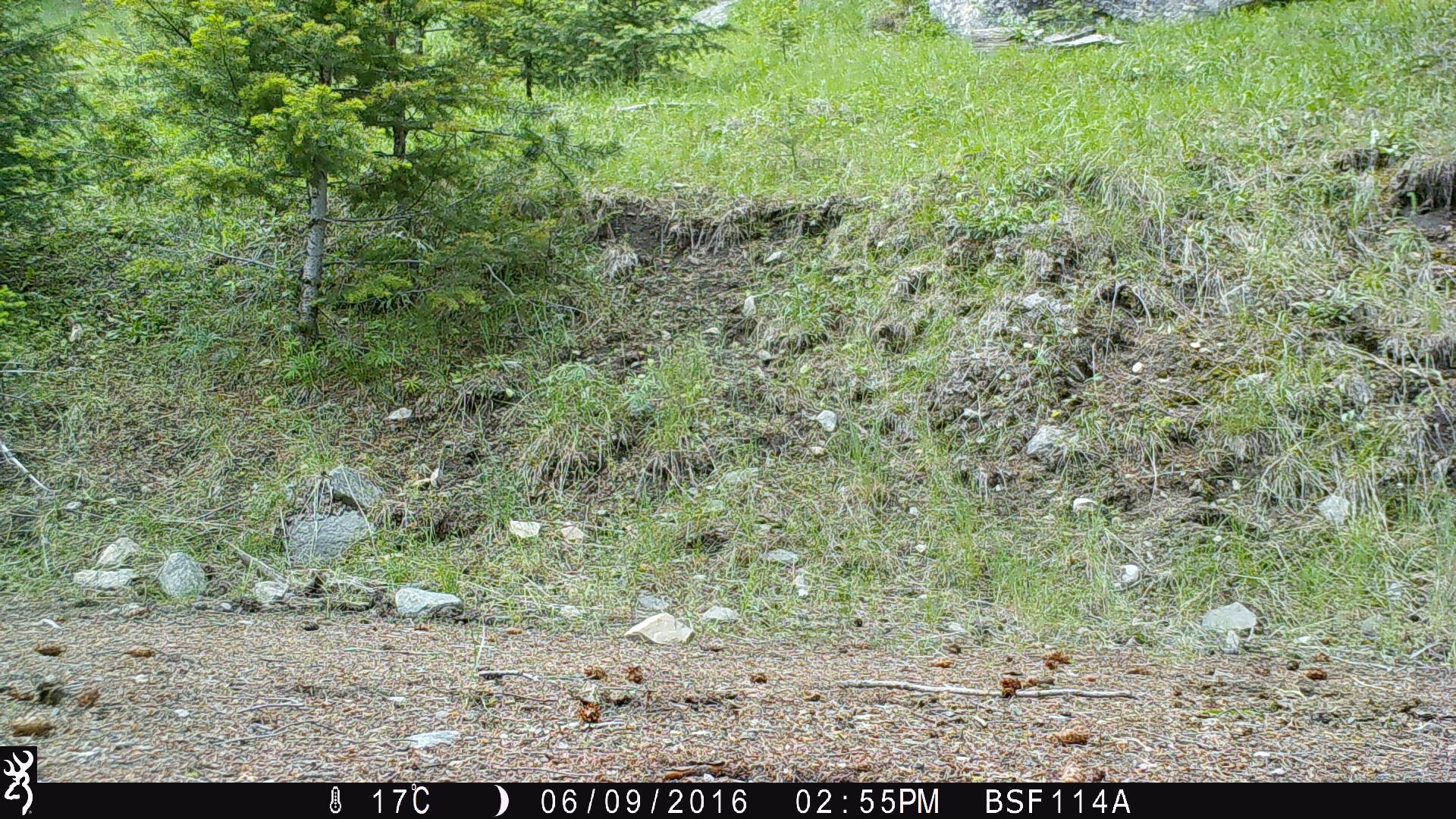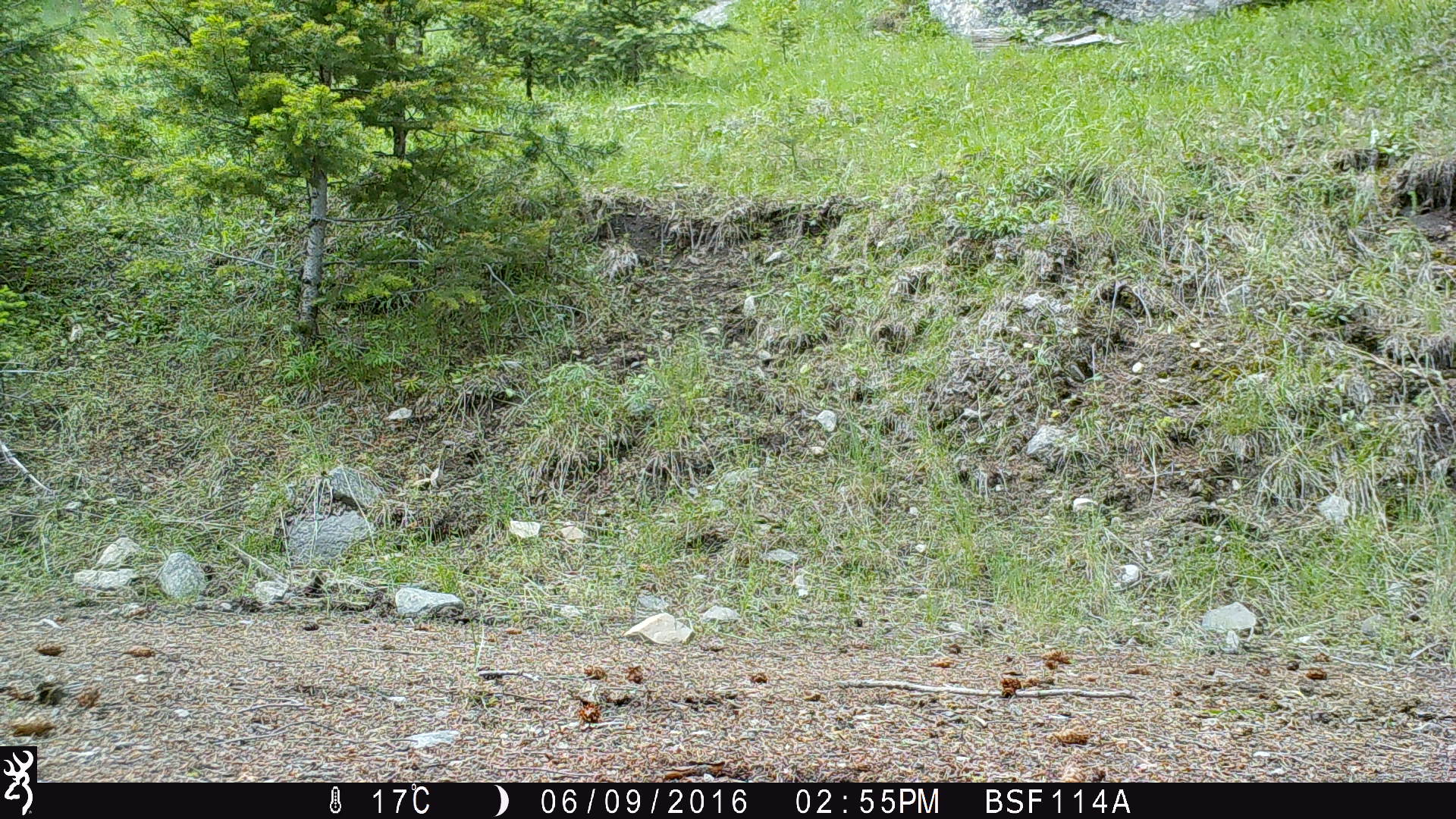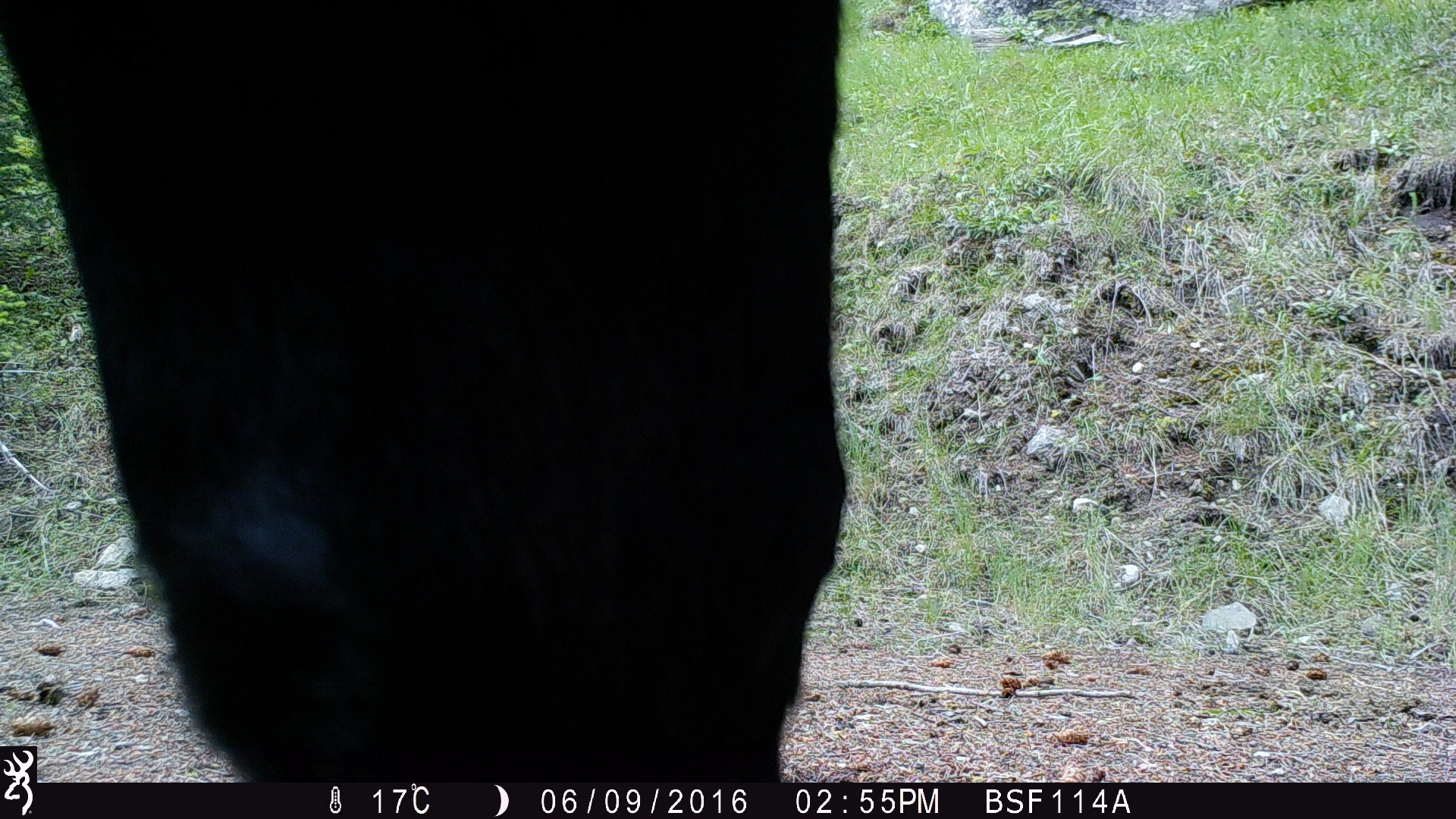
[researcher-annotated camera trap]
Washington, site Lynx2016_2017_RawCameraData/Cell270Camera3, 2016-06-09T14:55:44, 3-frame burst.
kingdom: Animalia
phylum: Chordata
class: Mammalia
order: Artiodactyla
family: Bovidae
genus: Bos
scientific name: Bos taurus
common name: domestic cattle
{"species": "domestic cattle (Bos taurus)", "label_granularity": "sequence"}